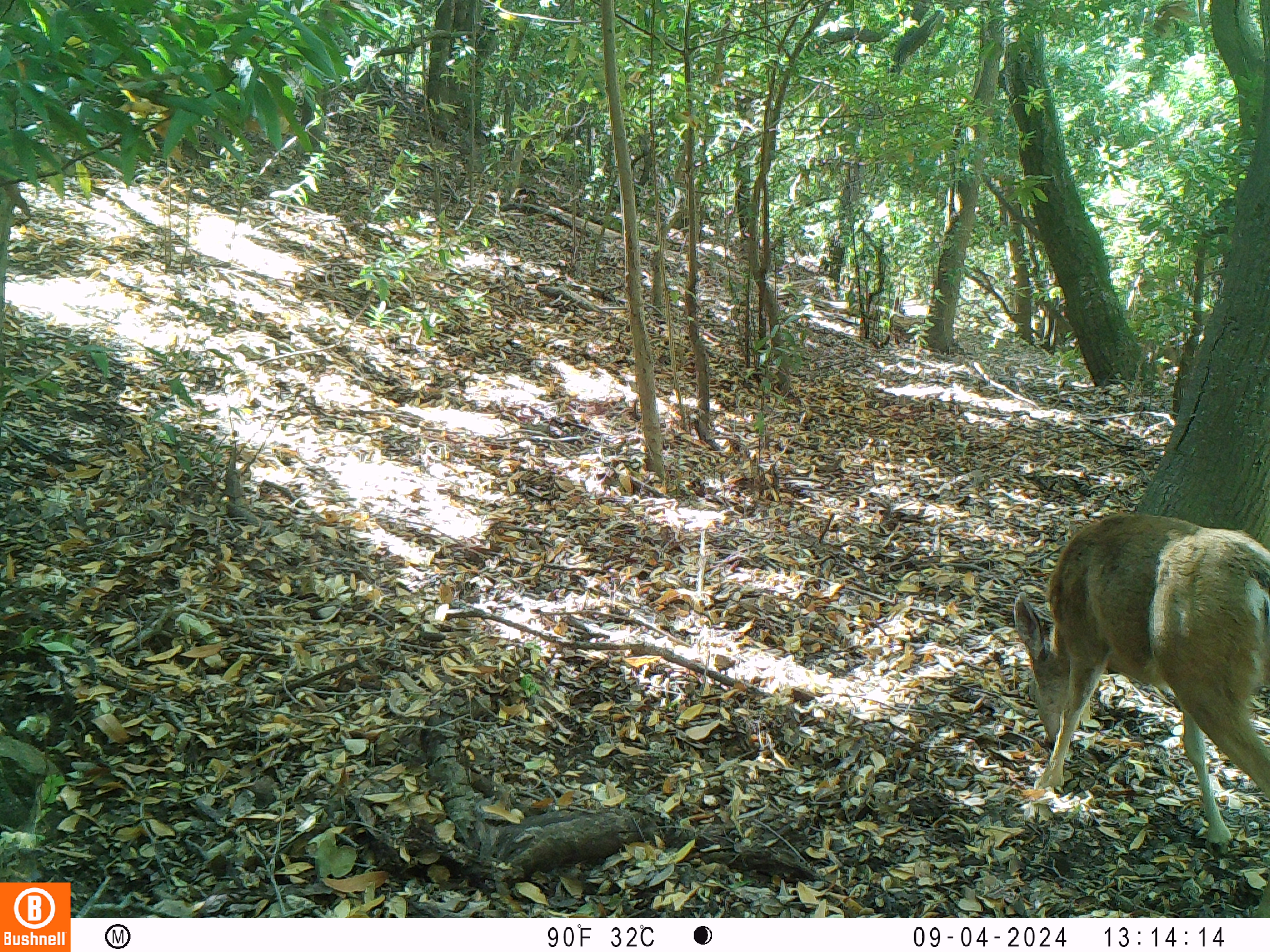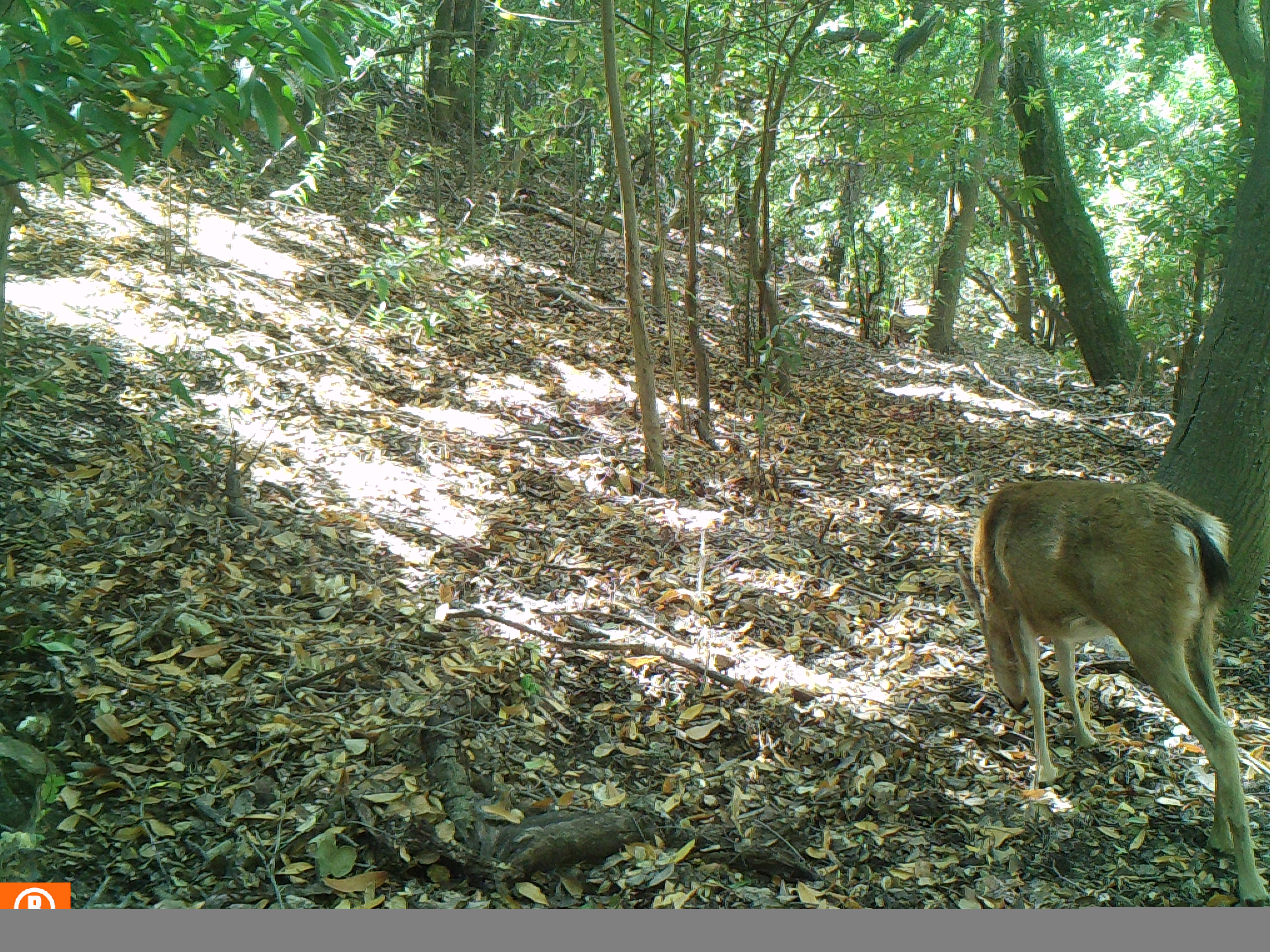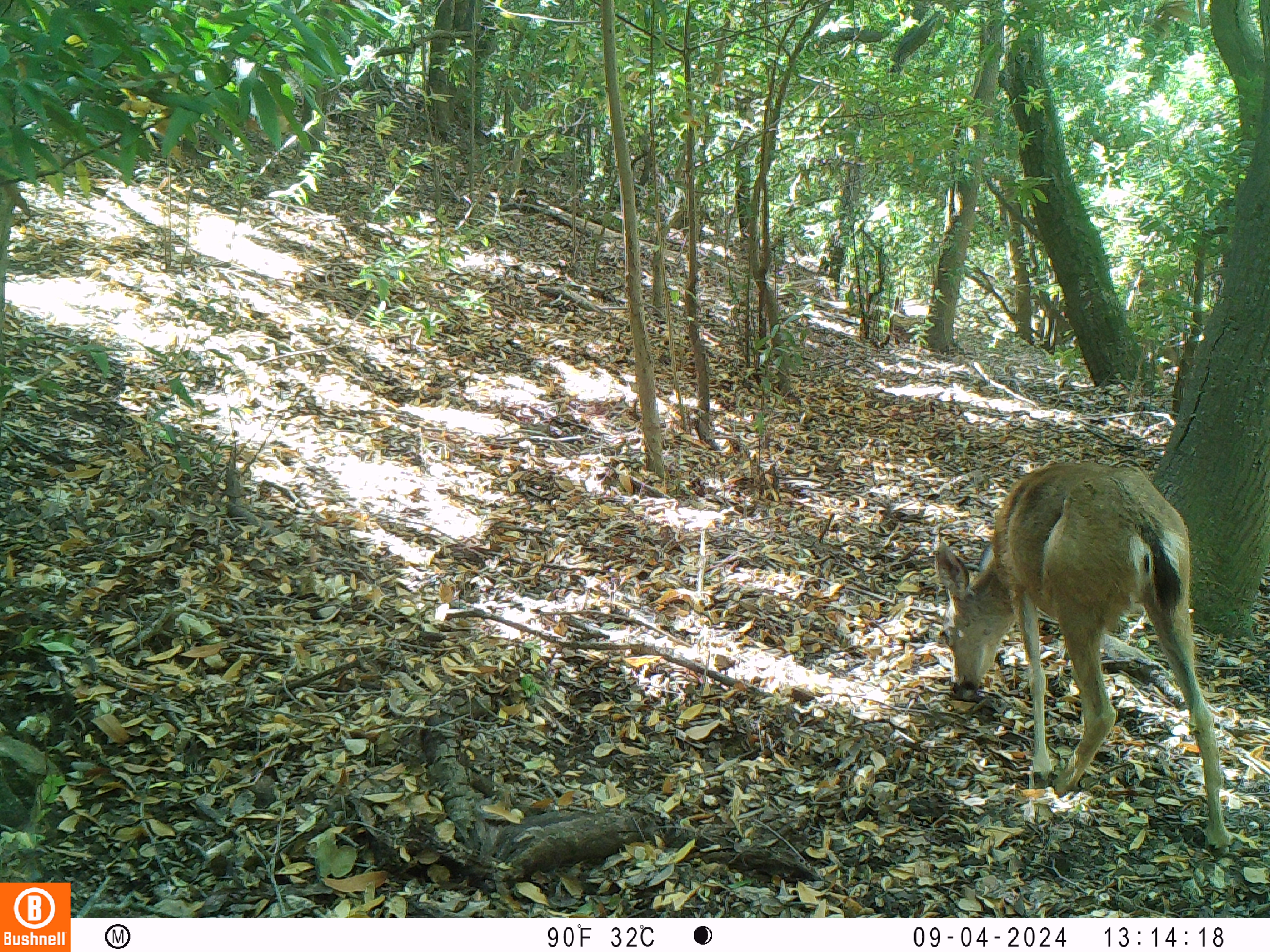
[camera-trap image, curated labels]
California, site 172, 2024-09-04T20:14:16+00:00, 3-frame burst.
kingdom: Animalia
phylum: Chordata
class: Mammalia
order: Artiodactyla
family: Cervidae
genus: Odocoileus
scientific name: Odocoileus hemionus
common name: mule deer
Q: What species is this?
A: Mule deer (Odocoileus hemionus).